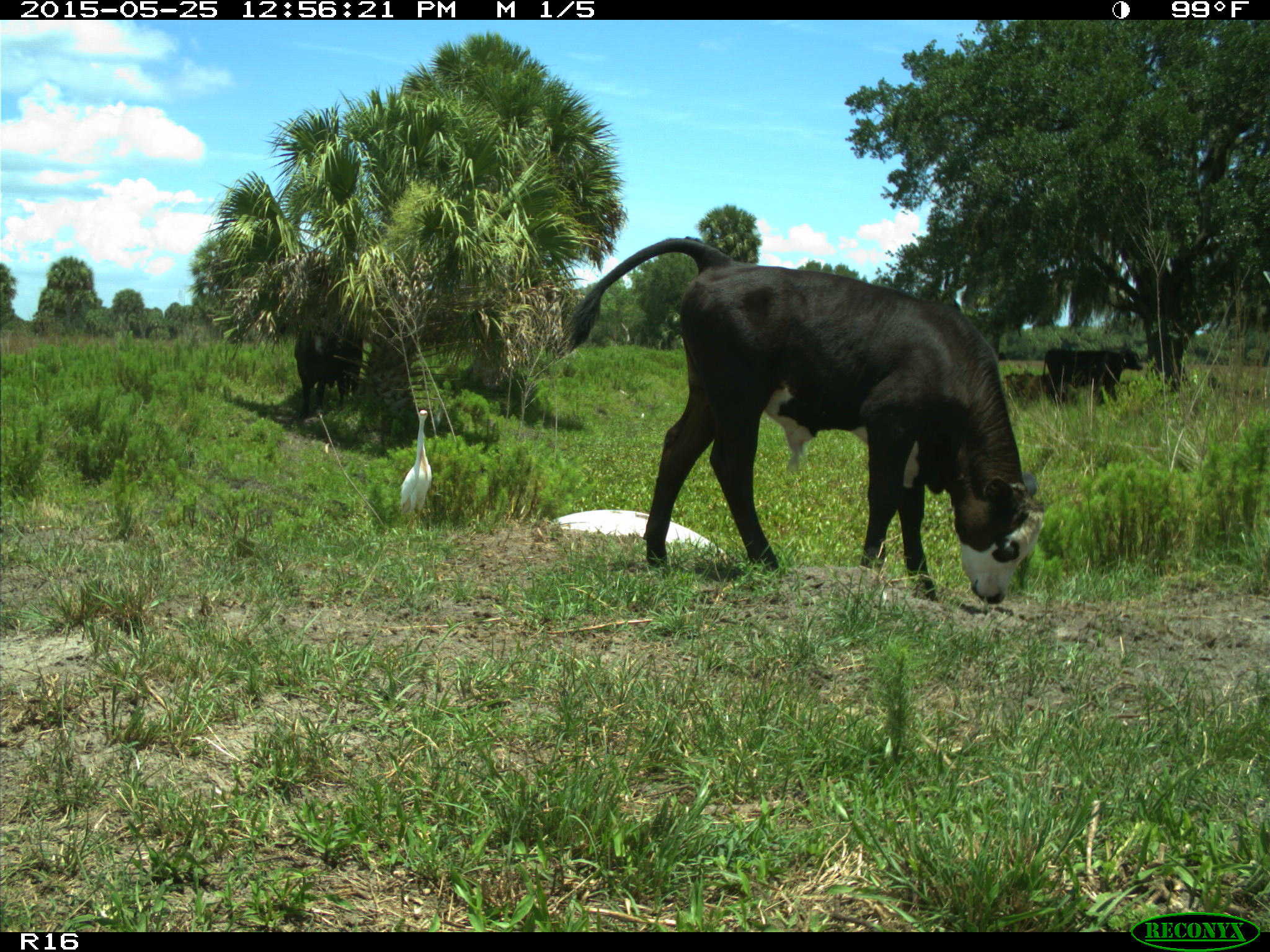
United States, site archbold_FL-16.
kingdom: Animalia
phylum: Chordata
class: Mammalia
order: Artiodactyla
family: Bovidae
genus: Bos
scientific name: Bos taurus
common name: domestic cow